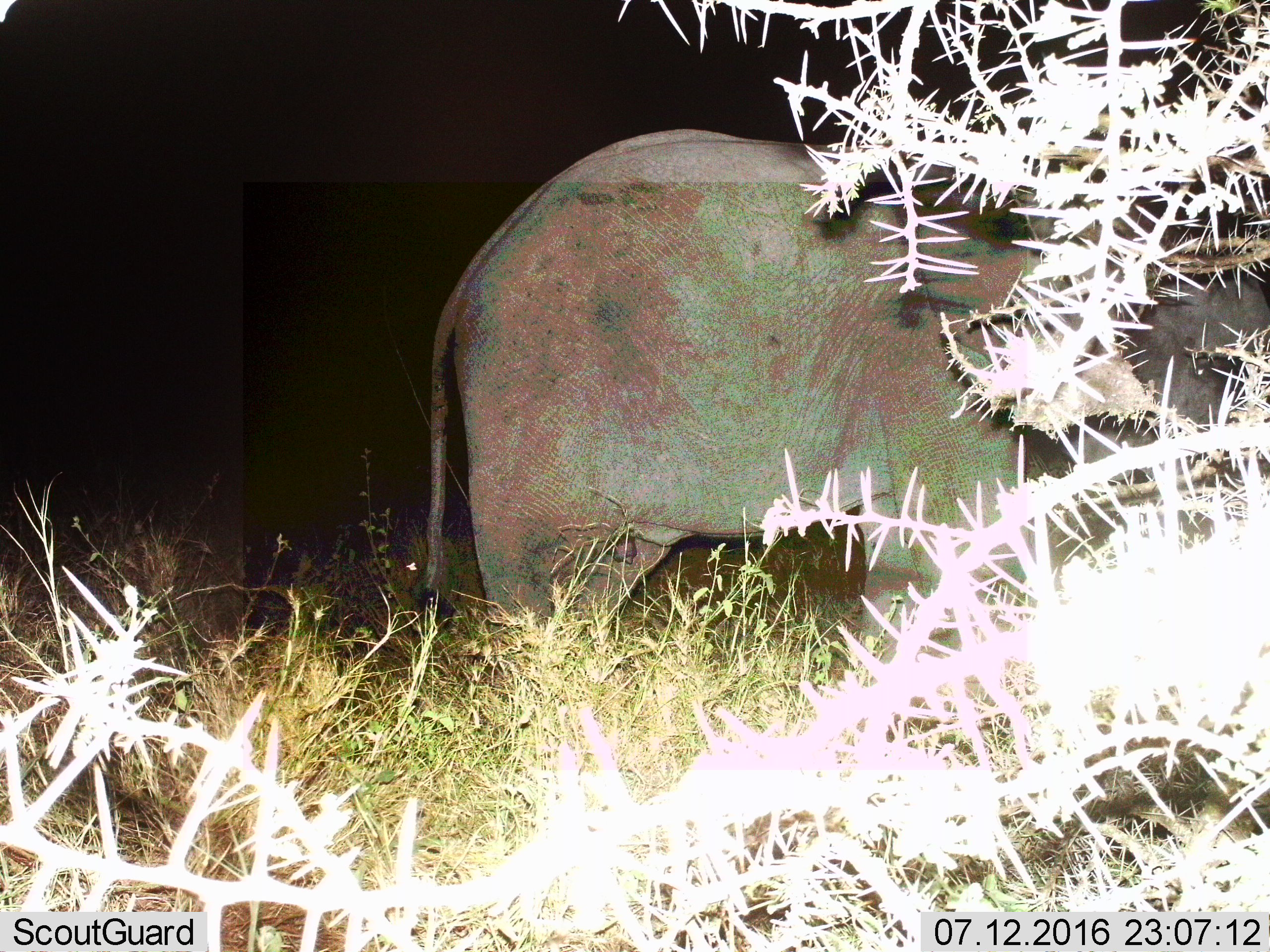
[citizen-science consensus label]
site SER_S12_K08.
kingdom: Animalia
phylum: Chordata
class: Mammalia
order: Proboscidea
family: Elephantidae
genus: Loxodonta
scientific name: Loxodonta africana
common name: african bush elephant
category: elephant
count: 1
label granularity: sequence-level